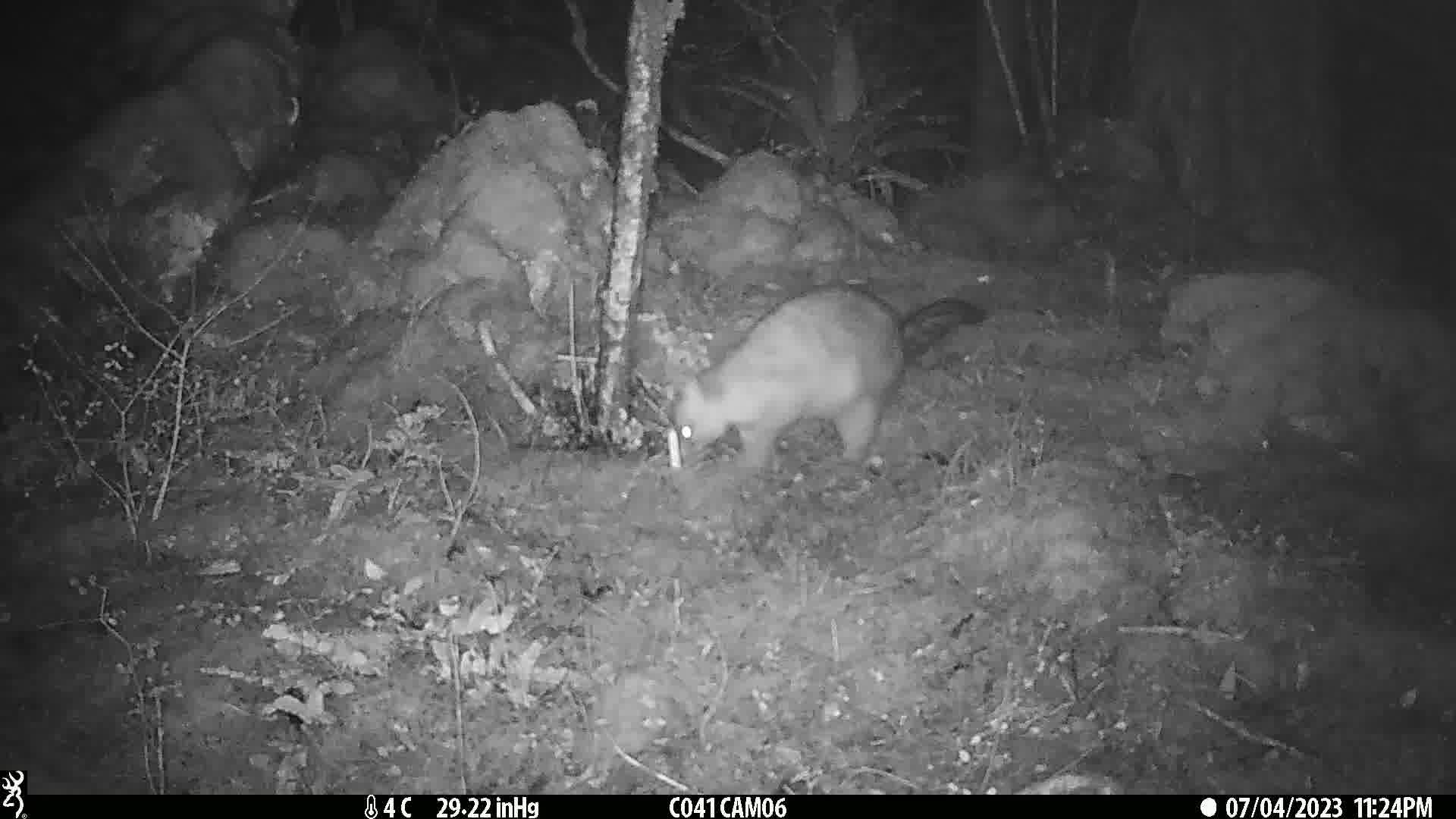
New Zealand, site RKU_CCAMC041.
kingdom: Animalia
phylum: Chordata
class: Mammalia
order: Diprotodontia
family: Phalangeridae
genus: Trichosurus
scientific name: Trichosurus vulpecula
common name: common brushtail possum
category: possum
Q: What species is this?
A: Possum (common brushtail possum) (Trichosurus vulpecula).